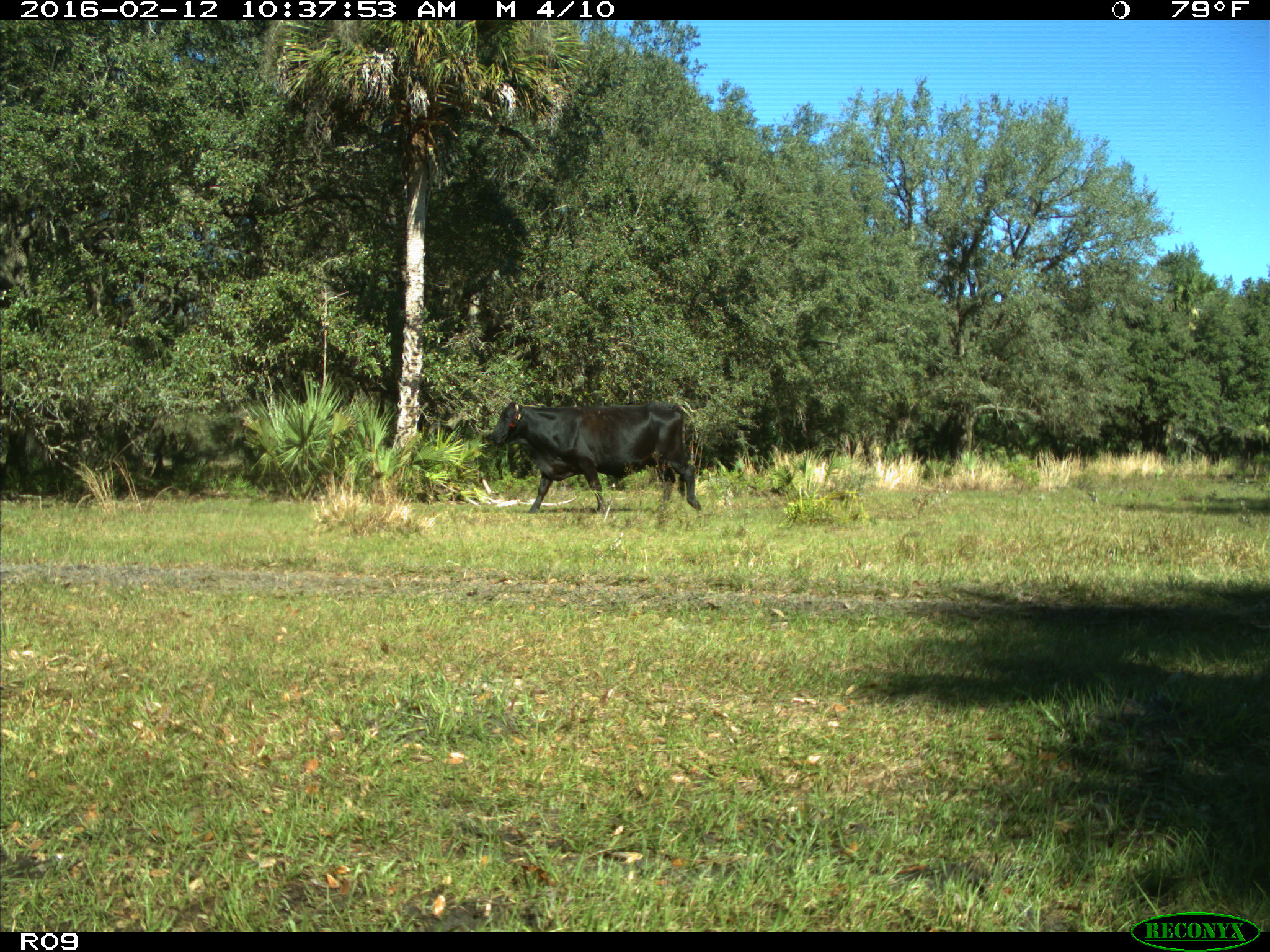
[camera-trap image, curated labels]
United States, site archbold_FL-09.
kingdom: Animalia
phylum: Chordata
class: Mammalia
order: Artiodactyla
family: Bovidae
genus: Bos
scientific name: Bos taurus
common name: domestic cow